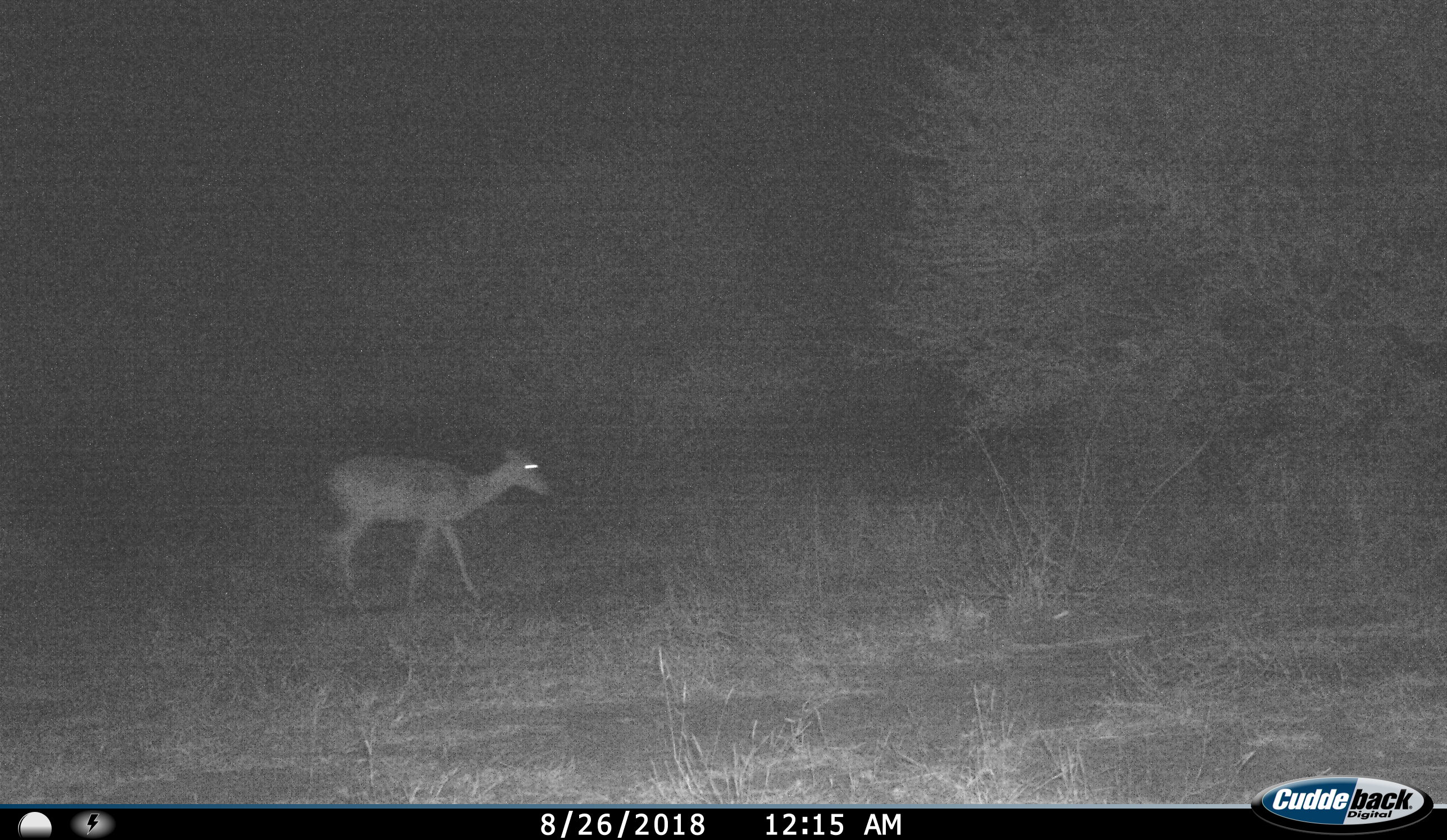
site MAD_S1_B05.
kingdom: Animalia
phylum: Chordata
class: Mammalia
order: Artiodactyla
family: Bovidae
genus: Aepyceros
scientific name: Aepyceros melampus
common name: impala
Impala (Aepyceros melampus), count 1. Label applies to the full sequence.